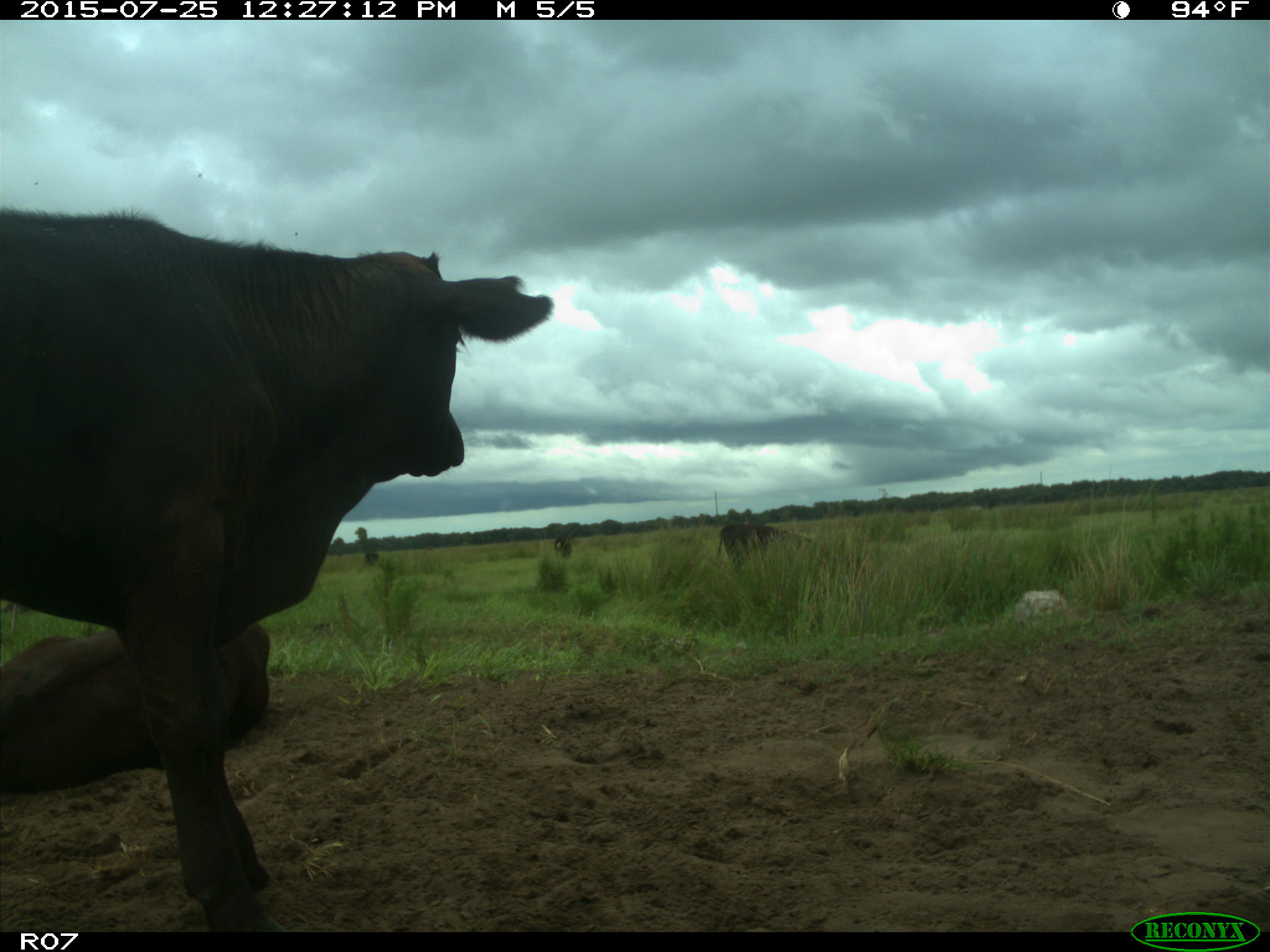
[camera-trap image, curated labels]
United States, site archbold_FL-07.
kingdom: Animalia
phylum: Chordata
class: Mammalia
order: Artiodactyla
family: Bovidae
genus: Bos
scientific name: Bos taurus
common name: domestic cow